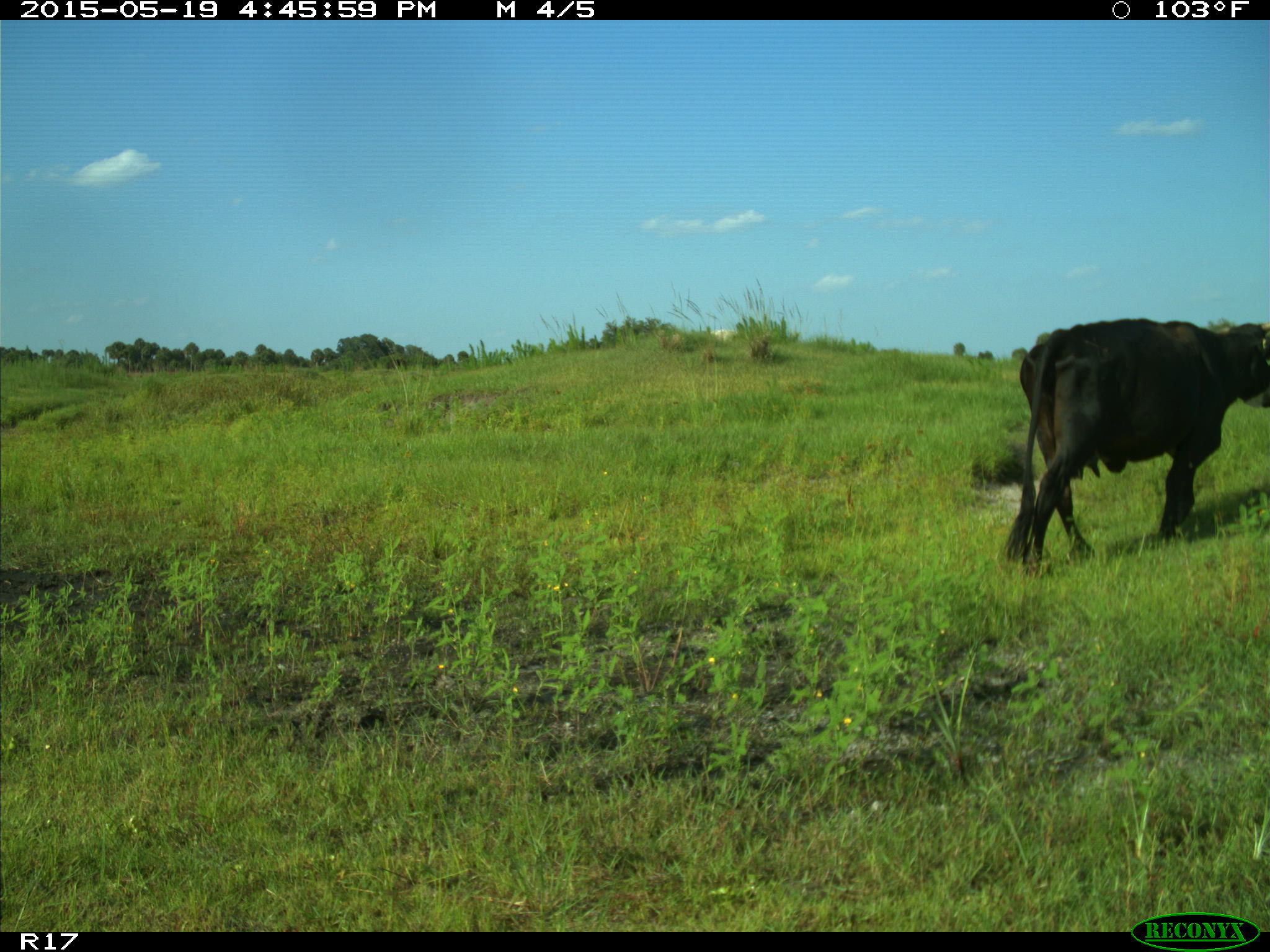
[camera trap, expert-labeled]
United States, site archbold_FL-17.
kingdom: Animalia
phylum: Chordata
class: Mammalia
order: Artiodactyla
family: Bovidae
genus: Bos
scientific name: Bos taurus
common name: domestic cow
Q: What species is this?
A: Bos taurus (domestic cow).